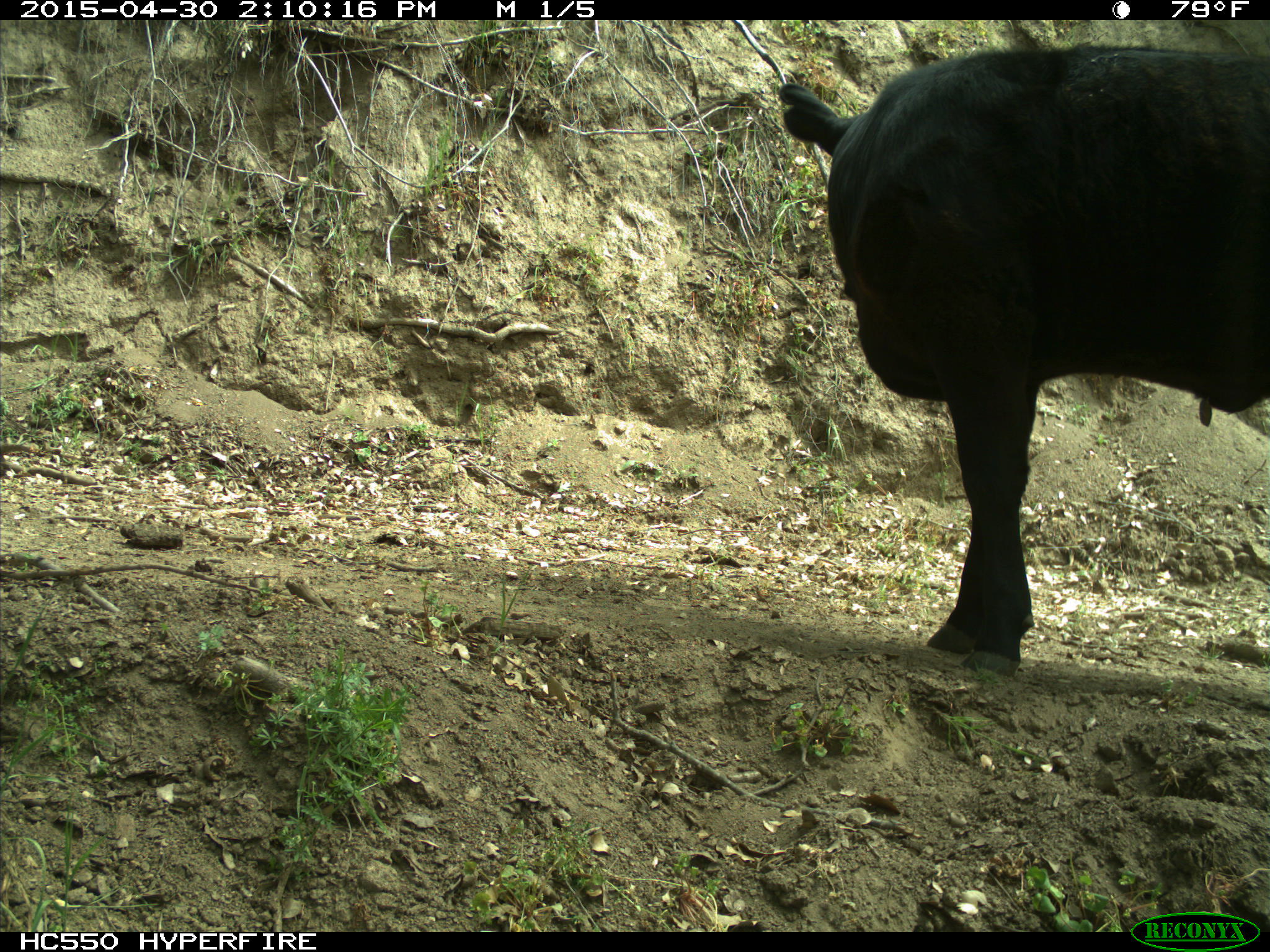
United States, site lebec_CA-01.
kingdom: Animalia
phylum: Chordata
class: Mammalia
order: Artiodactyla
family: Bovidae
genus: Bos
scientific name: Bos taurus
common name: domestic cow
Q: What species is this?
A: Bos taurus (domestic cow).